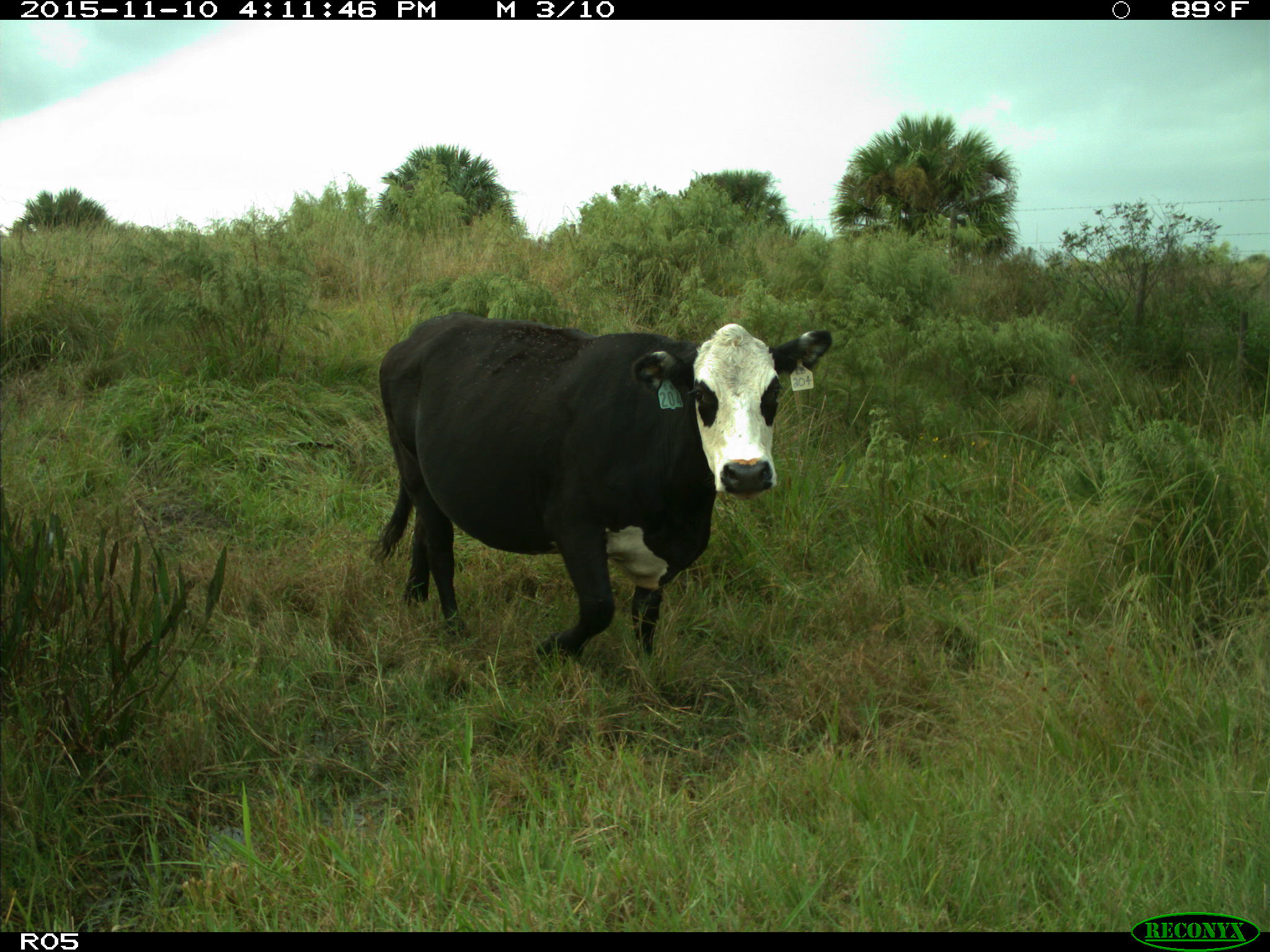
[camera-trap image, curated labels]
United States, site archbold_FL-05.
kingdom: Animalia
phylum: Chordata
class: Mammalia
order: Artiodactyla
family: Bovidae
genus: Bos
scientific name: Bos taurus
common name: domestic cow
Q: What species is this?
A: Bos taurus (domestic cow).